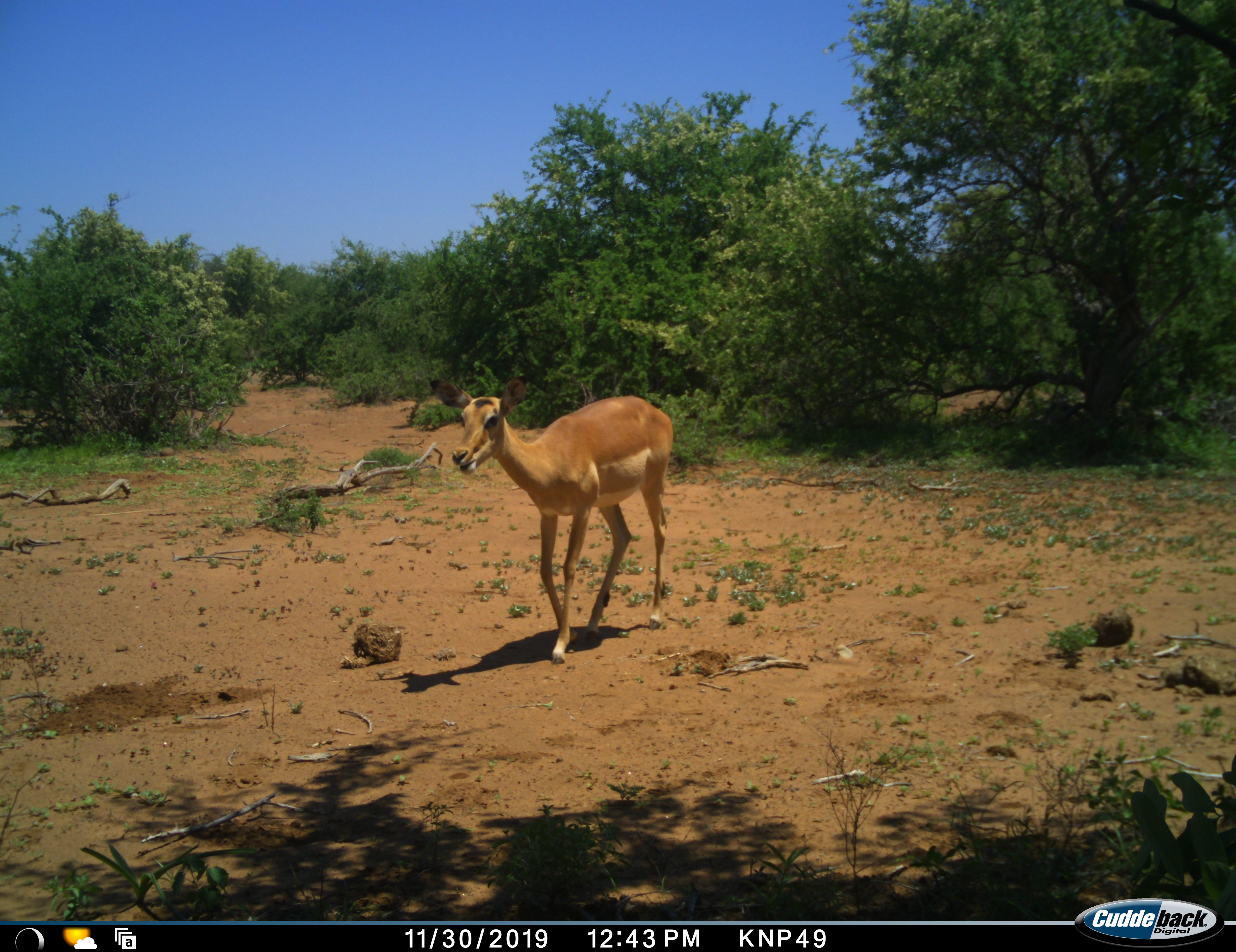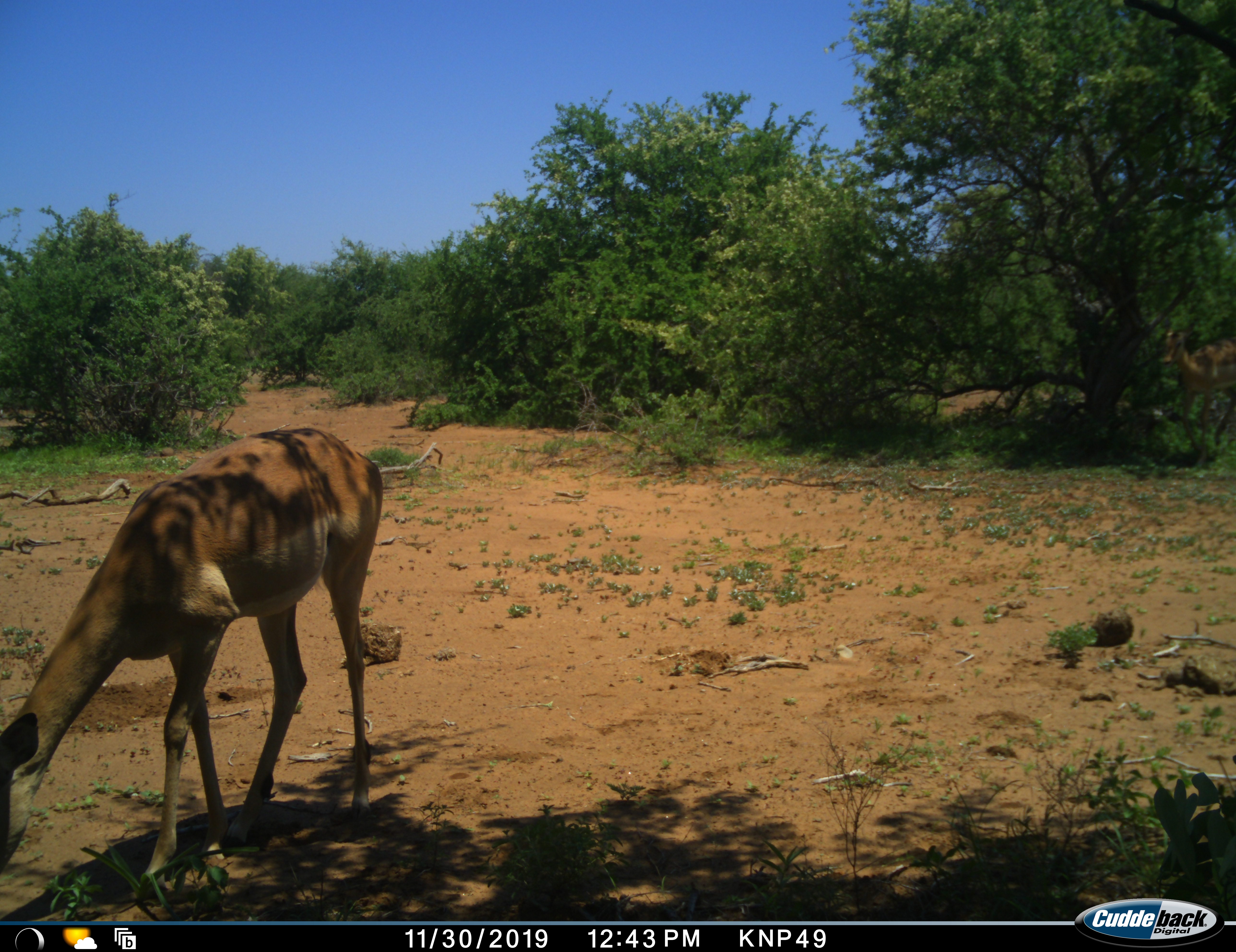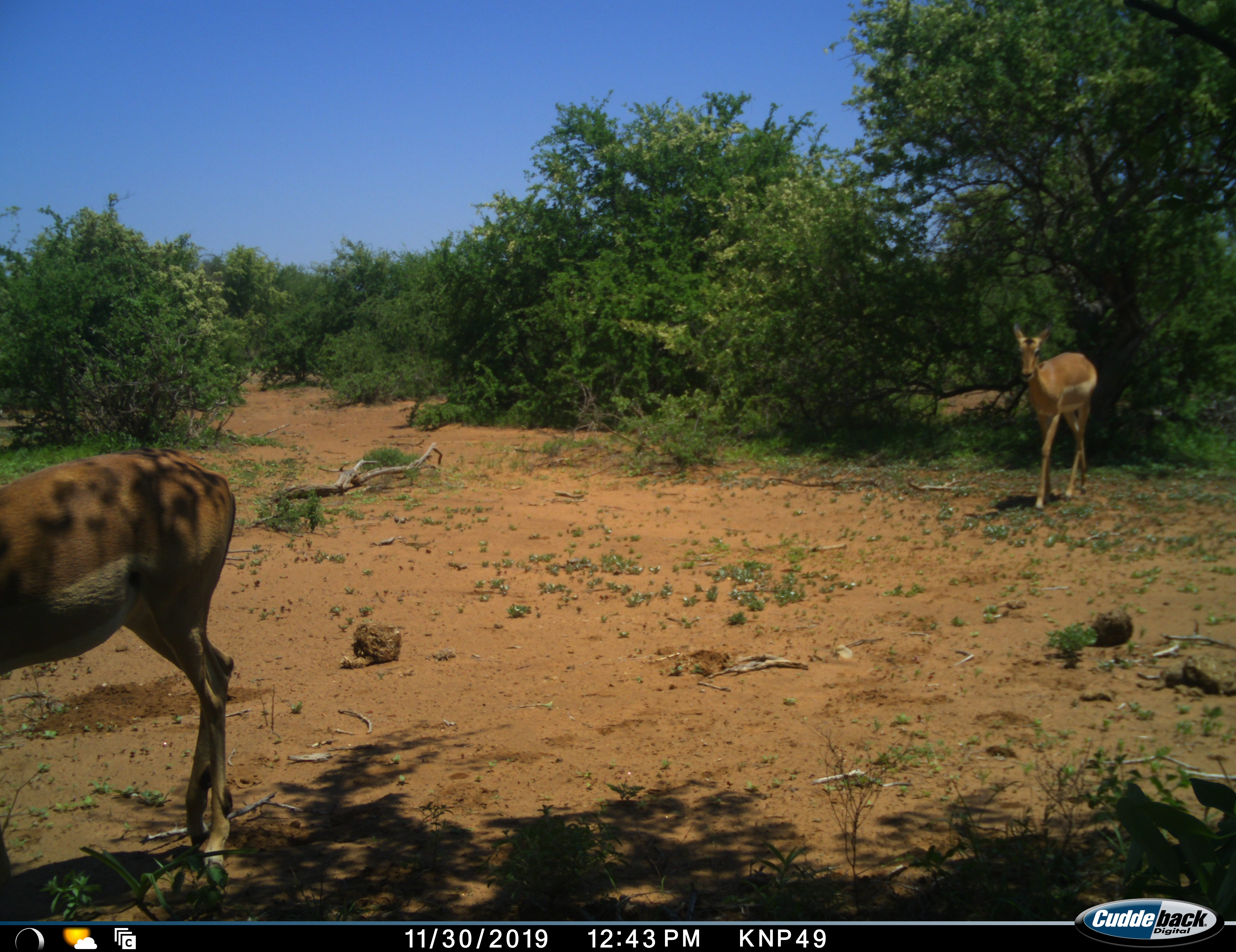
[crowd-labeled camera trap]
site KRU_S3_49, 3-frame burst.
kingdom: Animalia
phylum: Chordata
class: Mammalia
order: Artiodactyla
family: Bovidae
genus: Aepyceros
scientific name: Aepyceros melampus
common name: impala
Impala (Aepyceros melampus), count 2. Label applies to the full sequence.